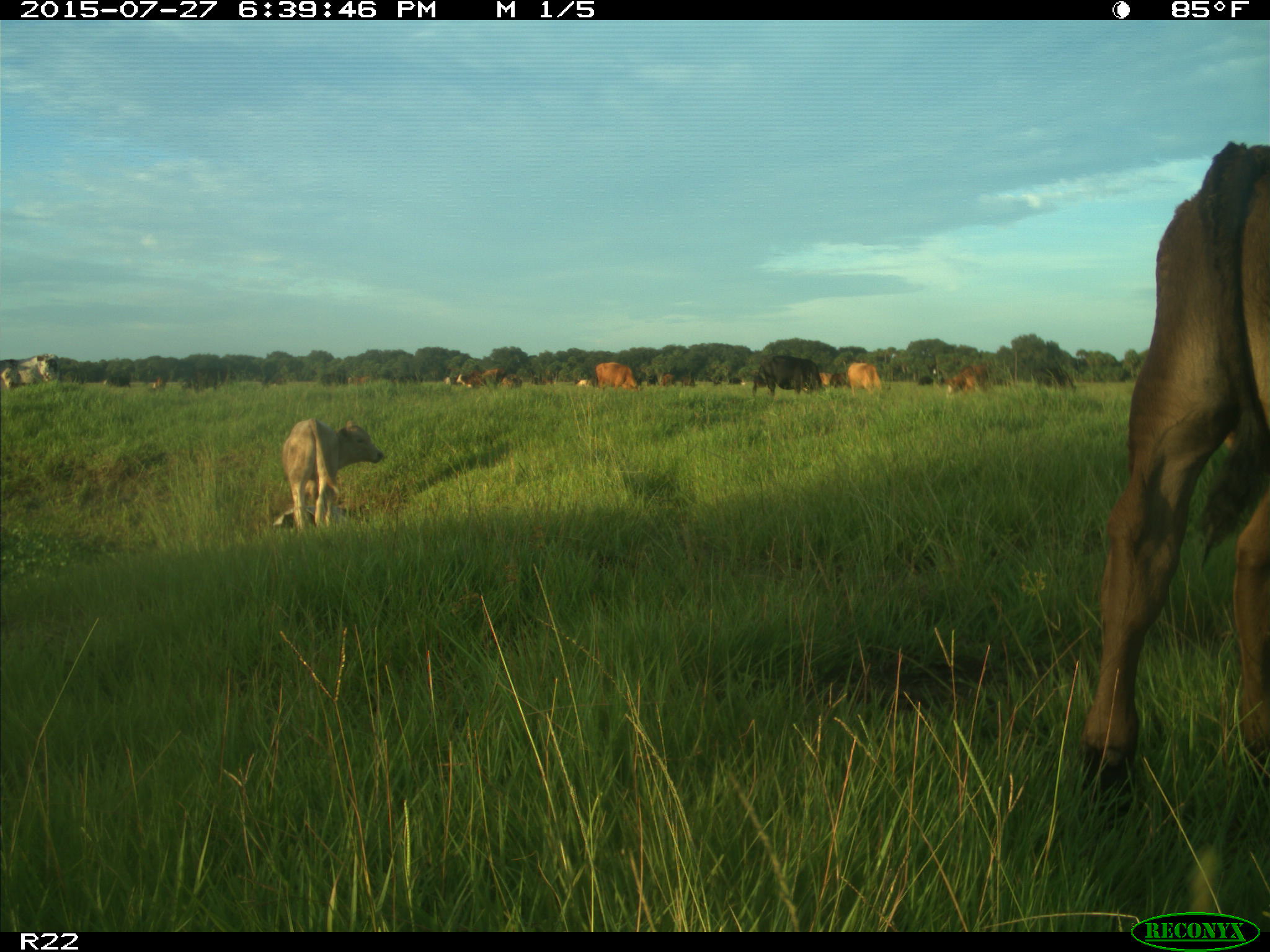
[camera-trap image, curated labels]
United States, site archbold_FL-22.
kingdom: Animalia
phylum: Chordata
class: Mammalia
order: Artiodactyla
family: Bovidae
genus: Bos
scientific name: Bos taurus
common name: domestic cow